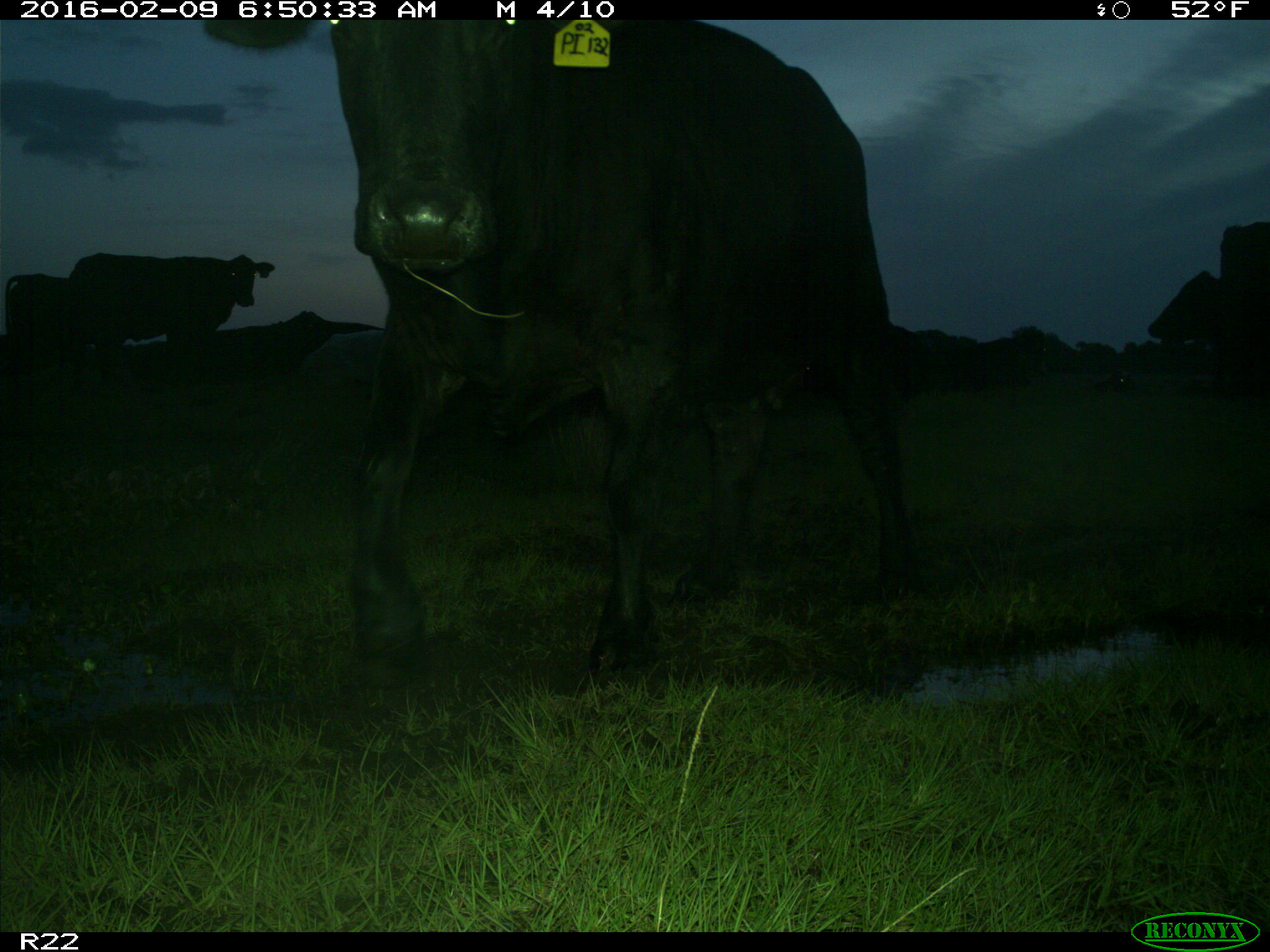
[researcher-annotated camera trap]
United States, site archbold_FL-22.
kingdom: Animalia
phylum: Chordata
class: Mammalia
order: Artiodactyla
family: Bovidae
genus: Bos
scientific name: Bos taurus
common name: domestic cow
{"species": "Bos taurus (domestic cow)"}